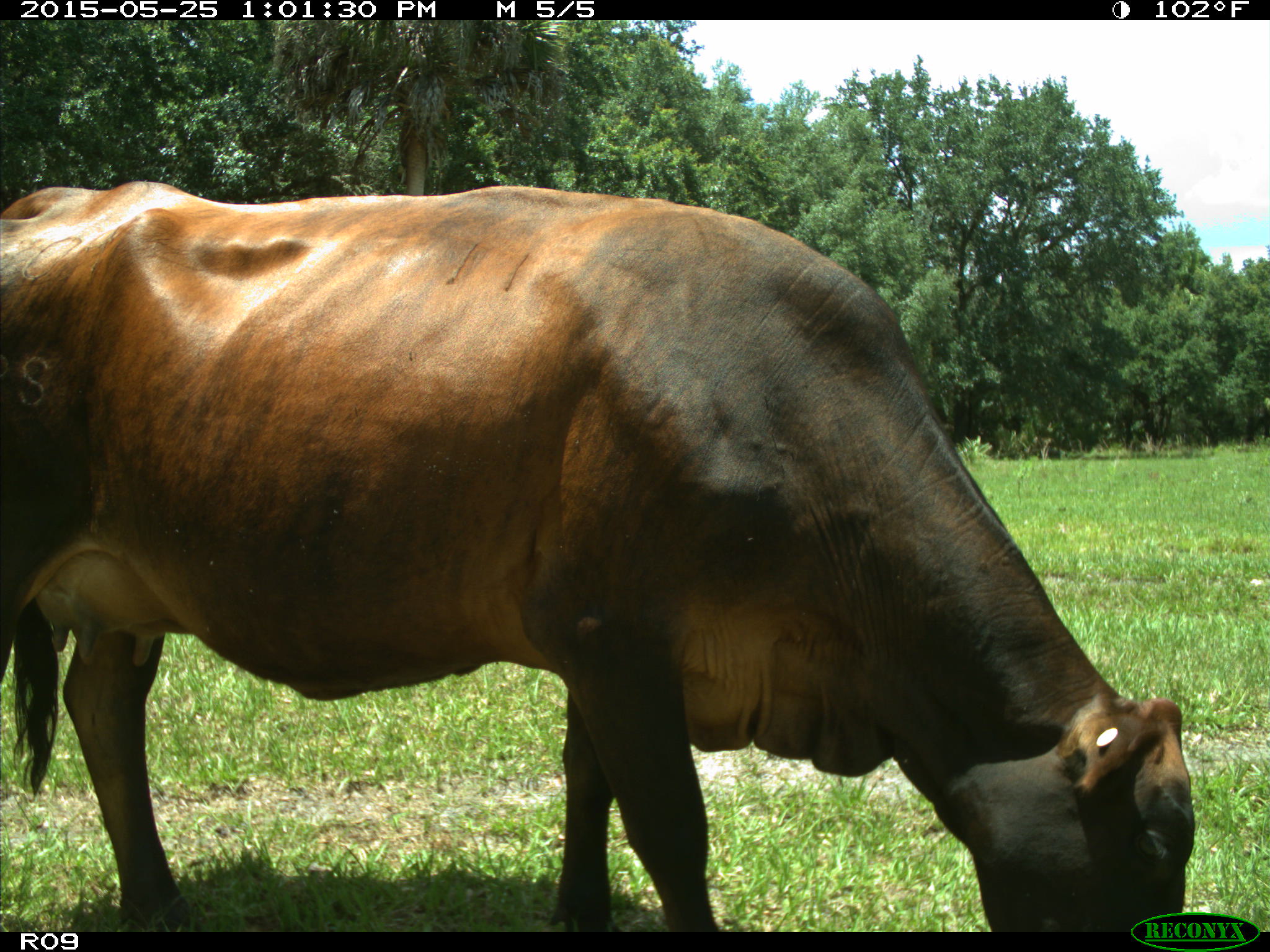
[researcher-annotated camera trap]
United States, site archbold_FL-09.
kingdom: Animalia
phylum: Chordata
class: Mammalia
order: Artiodactyla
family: Bovidae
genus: Bos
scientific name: Bos taurus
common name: domestic cow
Bos taurus (domestic cow).